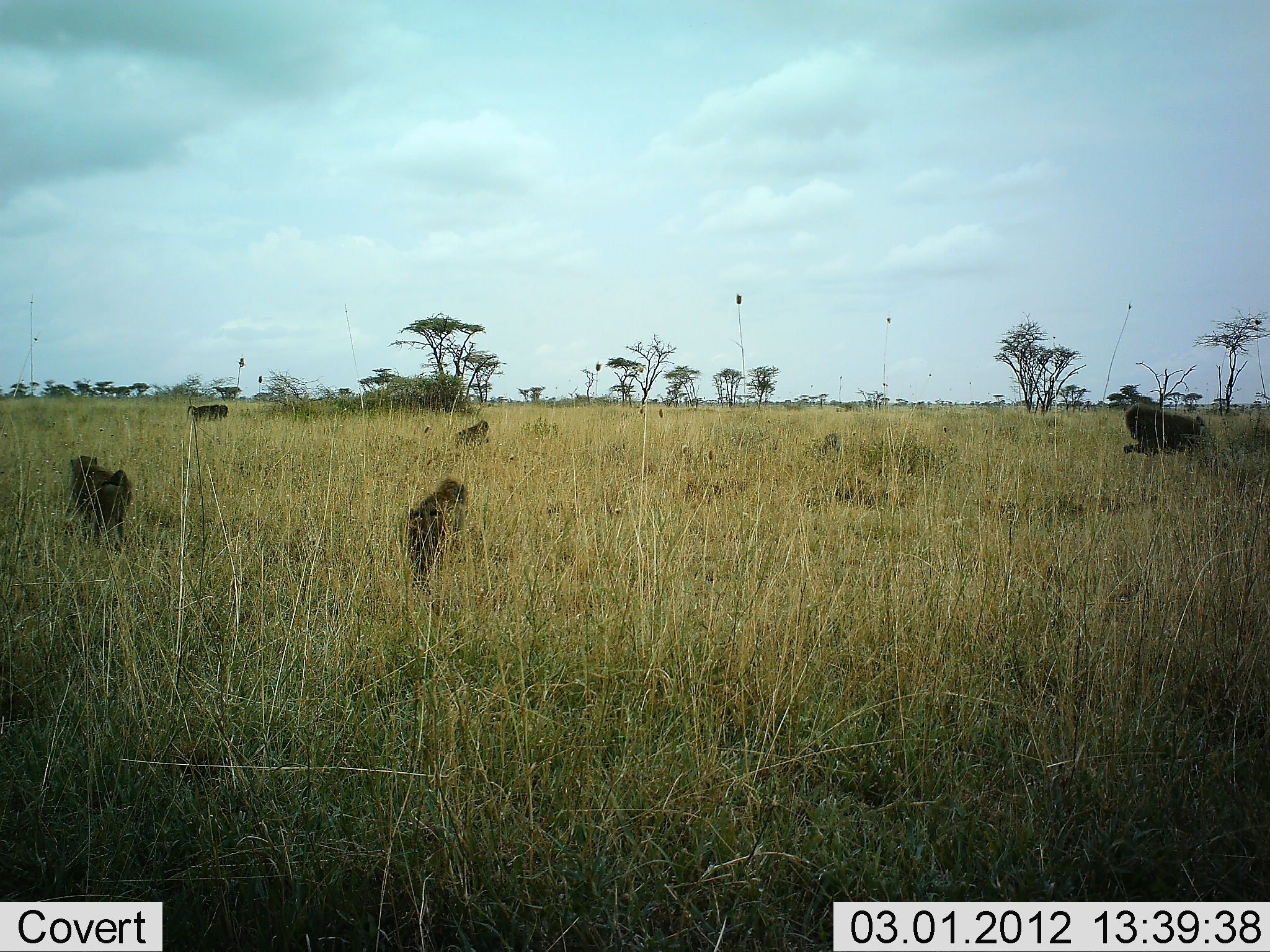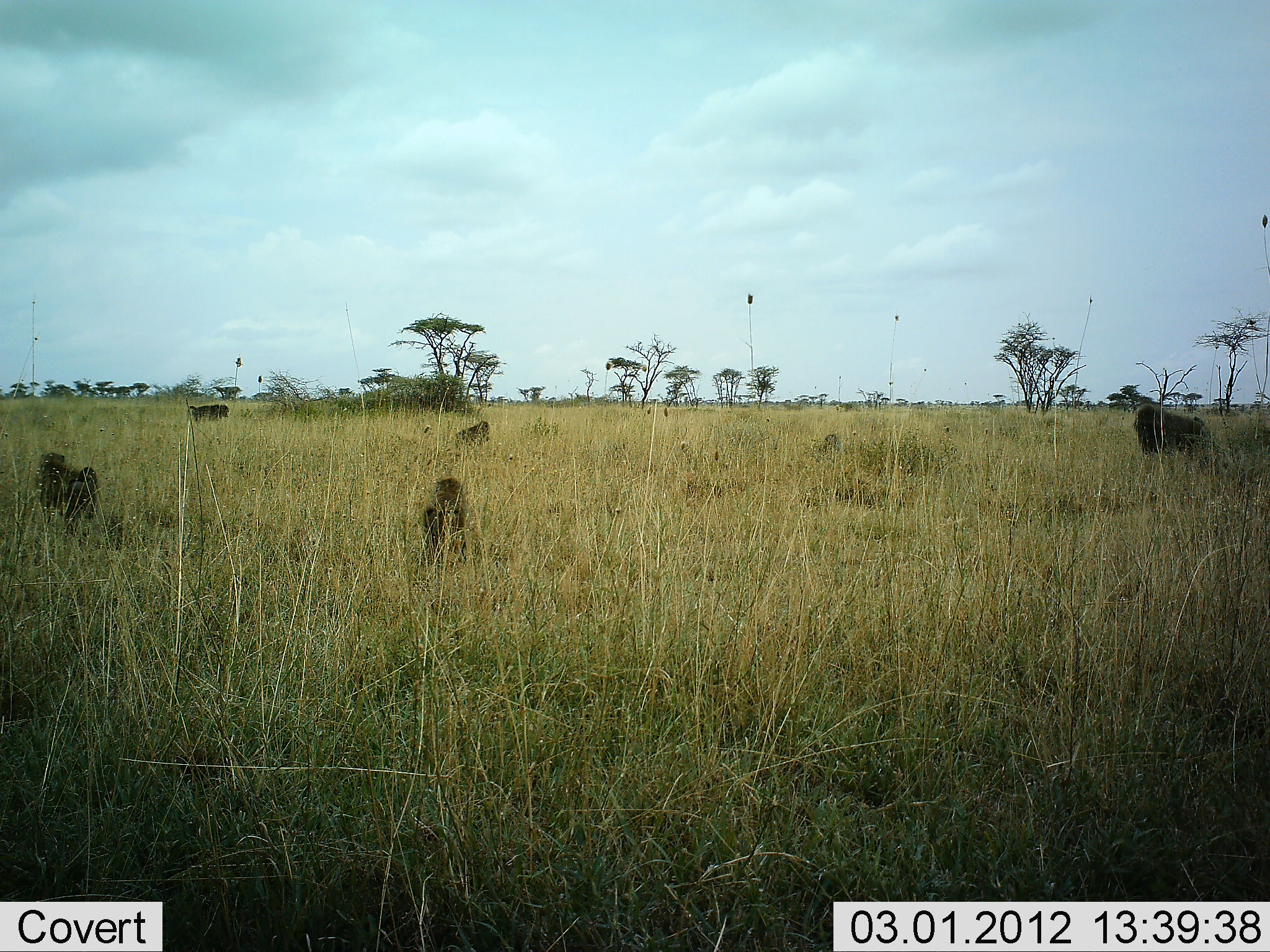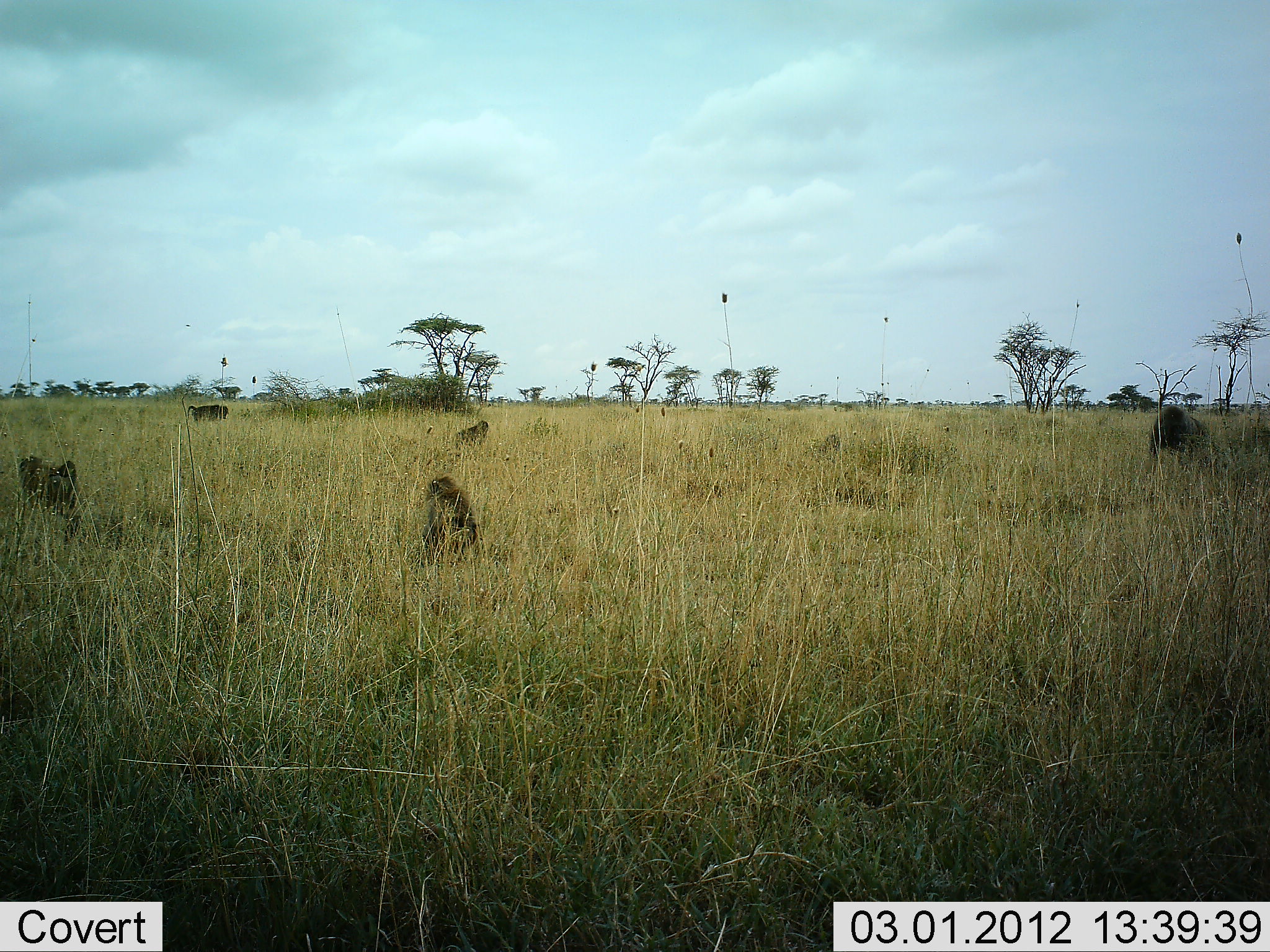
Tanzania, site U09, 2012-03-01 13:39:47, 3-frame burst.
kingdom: Animalia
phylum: Chordata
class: Mammalia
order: Primates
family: Cercopithecidae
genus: Papio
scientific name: Papio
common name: baboon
Baboon (Papio), count 5. Behavior (volunteer vote fractions): standing 33%, resting 17%, moving 83%, interacting 8%. Young present (vote fraction): 8%. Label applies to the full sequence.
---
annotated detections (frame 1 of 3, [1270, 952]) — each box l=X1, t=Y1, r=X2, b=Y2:
animal: l=404, t=478, r=467, b=595; l=64, t=455, r=132, b=554; l=1121, t=402, r=1213, b=457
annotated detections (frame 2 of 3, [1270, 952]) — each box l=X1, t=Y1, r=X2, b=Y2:
animal: l=35, t=451, r=101, b=547; l=418, t=476, r=469, b=566; l=1131, t=404, r=1214, b=459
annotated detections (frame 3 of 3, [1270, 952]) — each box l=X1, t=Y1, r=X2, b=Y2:
animal: l=16, t=455, r=80, b=542; l=420, t=476, r=478, b=565; l=1149, t=406, r=1223, b=469